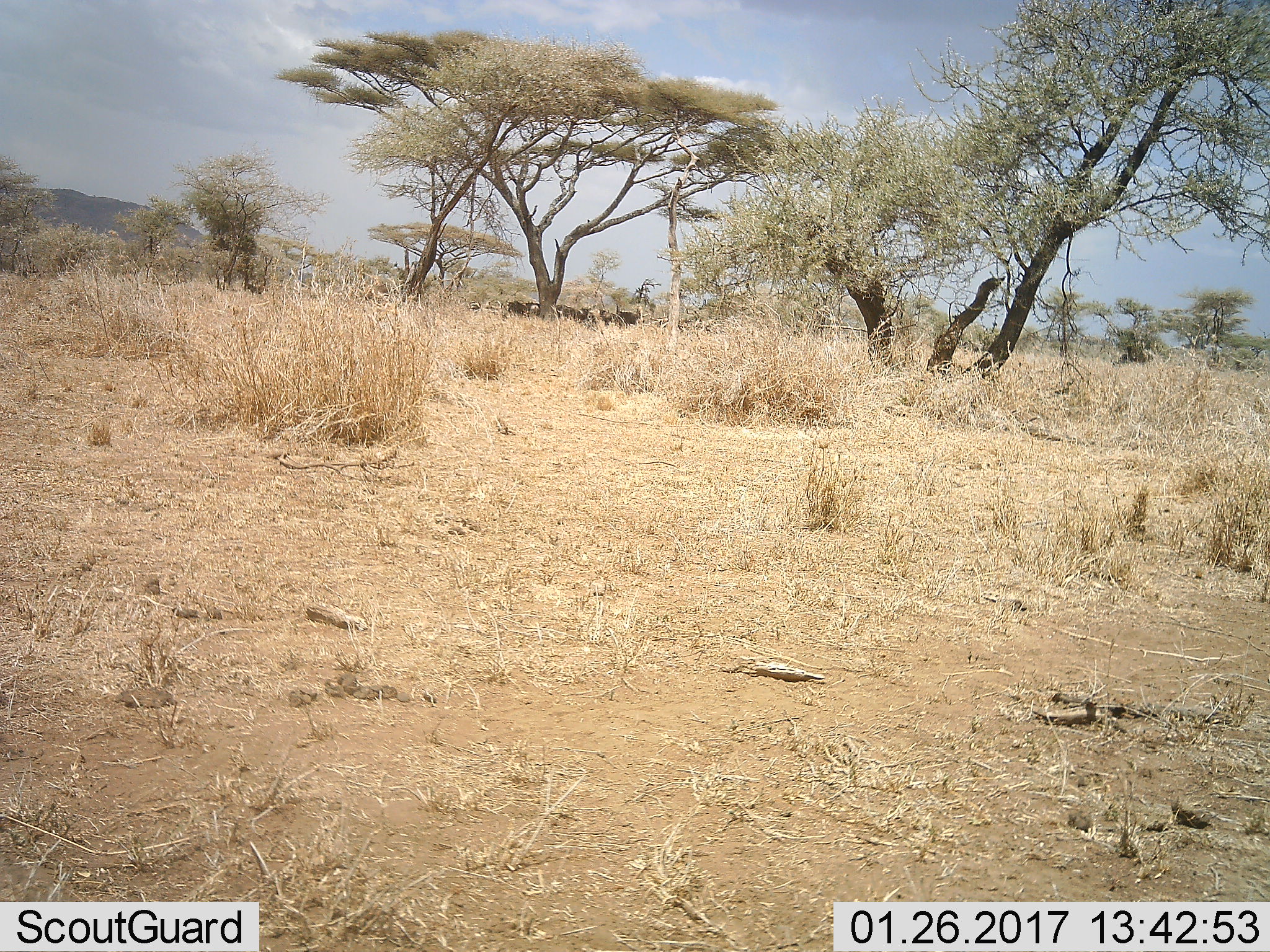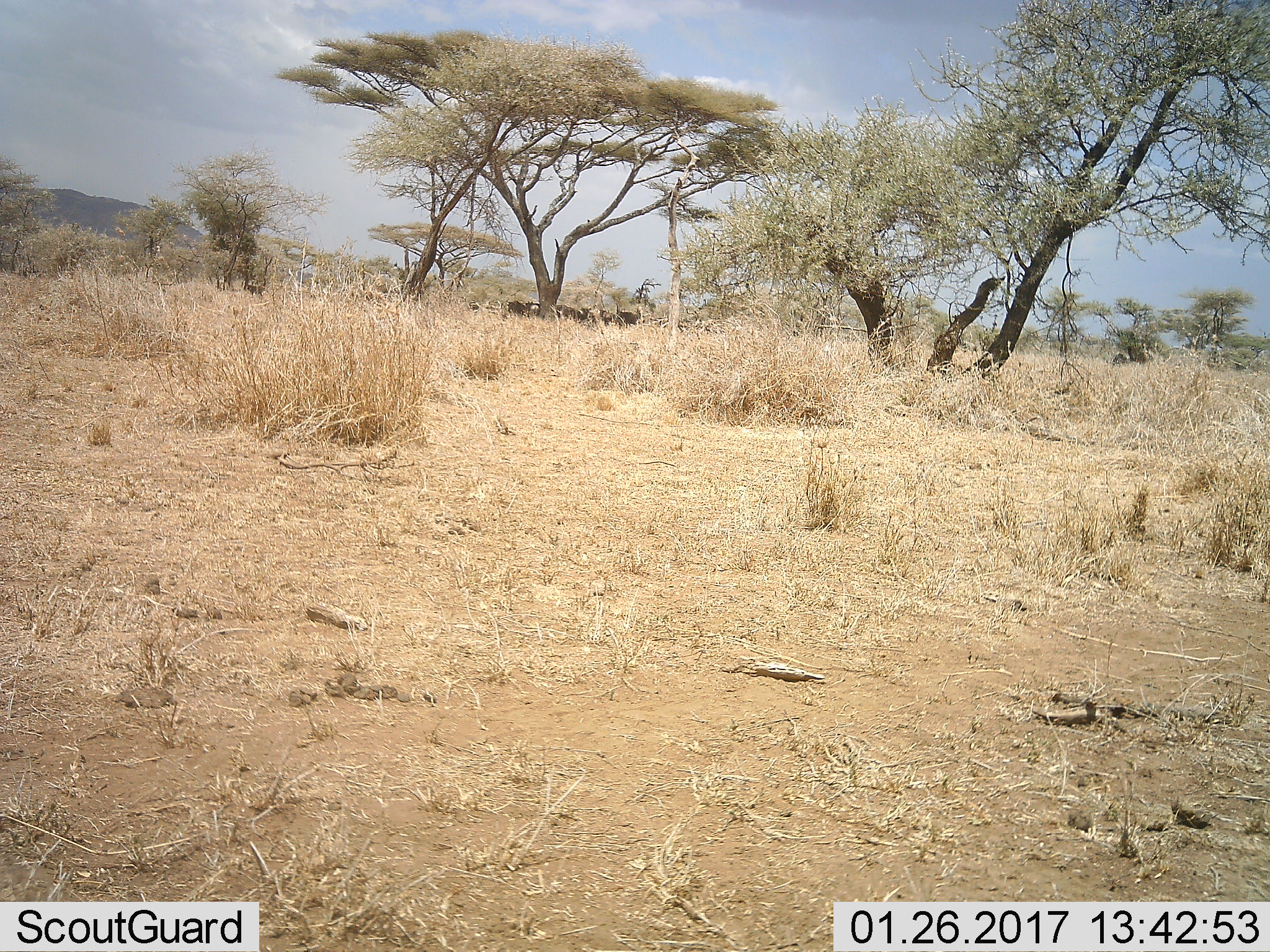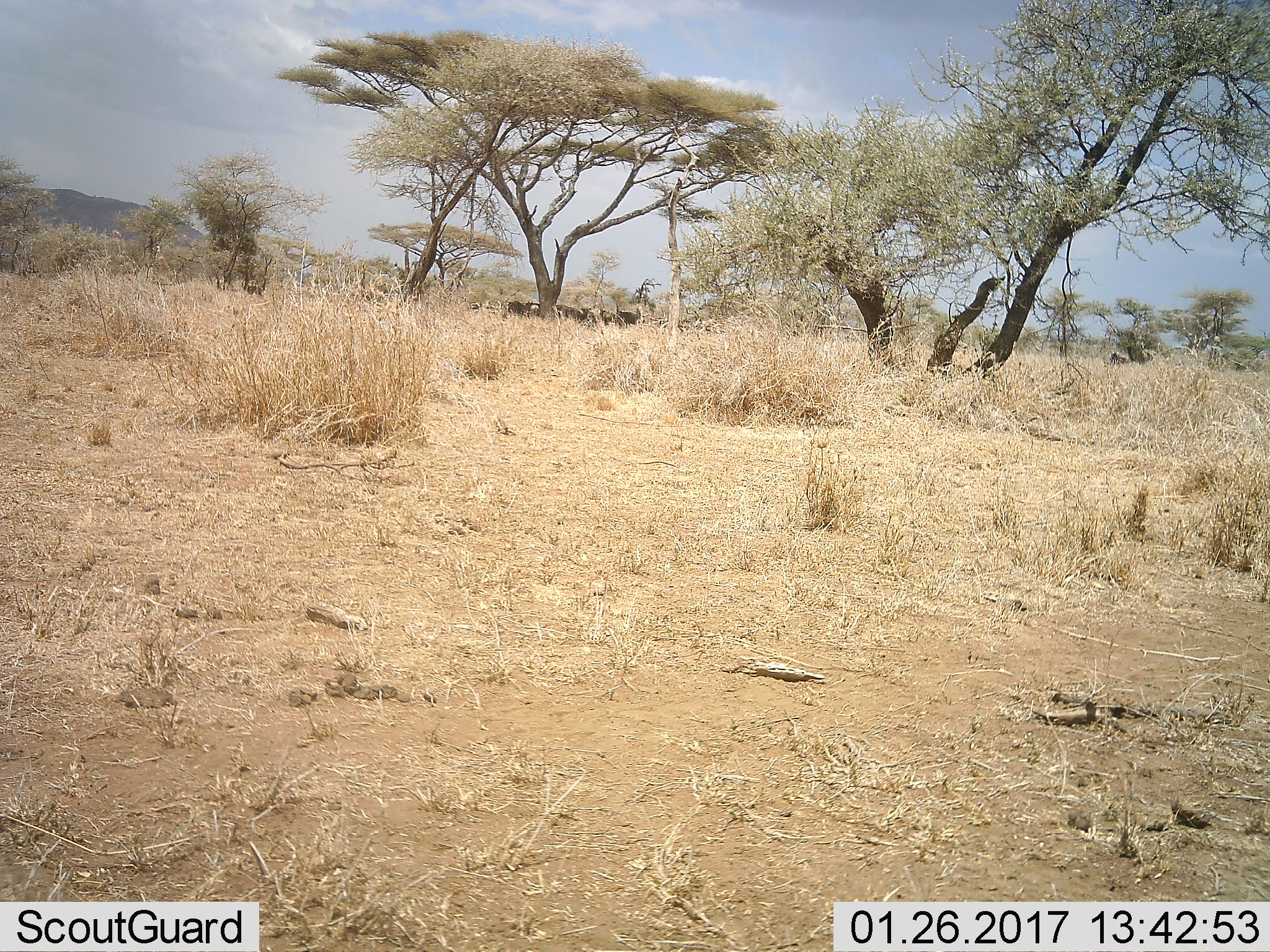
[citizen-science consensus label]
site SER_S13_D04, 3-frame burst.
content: unidentified animal